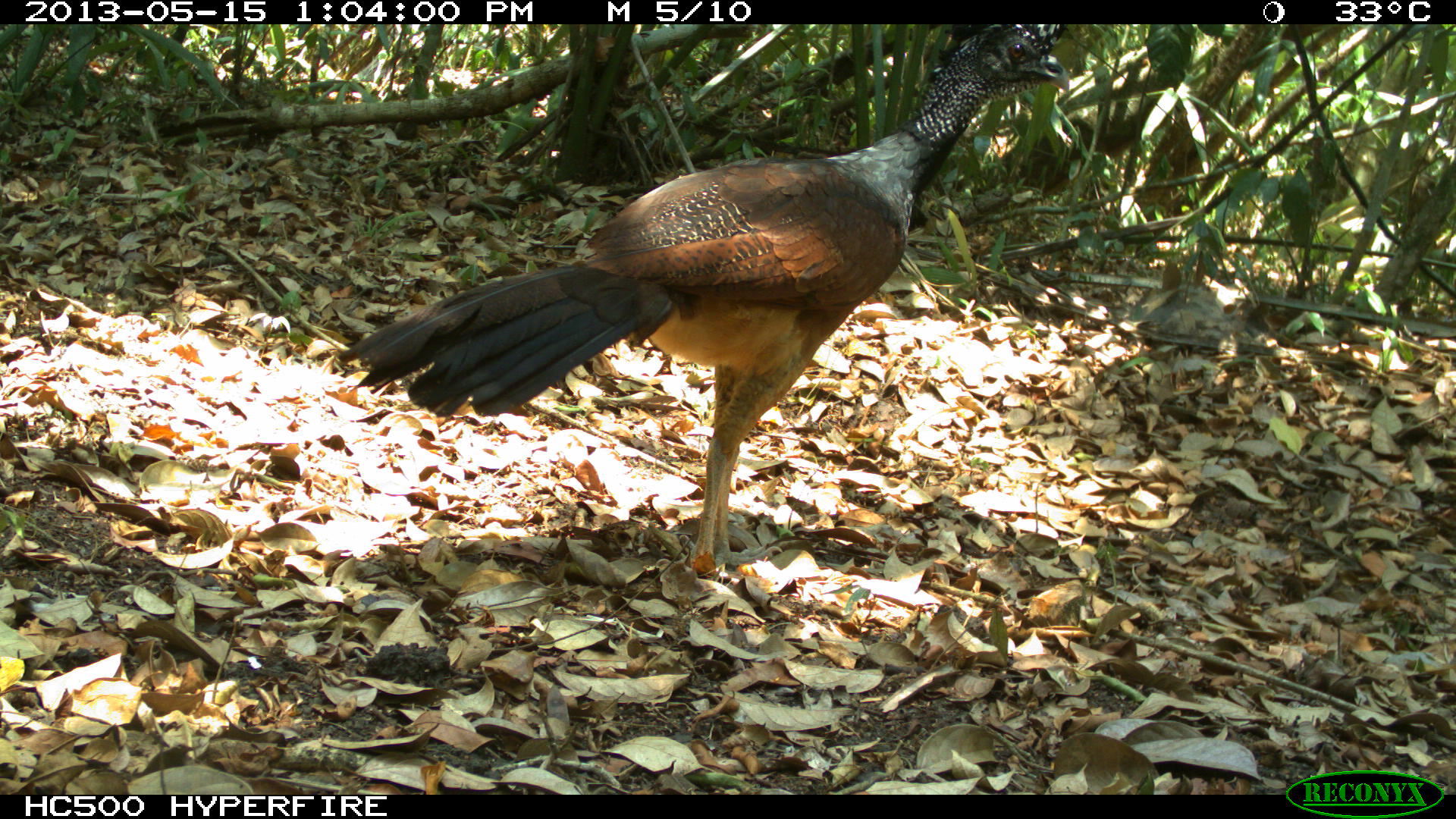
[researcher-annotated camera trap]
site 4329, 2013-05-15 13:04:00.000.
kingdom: Animalia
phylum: Chordata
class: Aves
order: Galliformes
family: Cracidae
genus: Crax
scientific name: Crax rubra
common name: great curassow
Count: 1.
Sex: female.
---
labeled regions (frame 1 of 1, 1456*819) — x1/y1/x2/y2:
crax rubra: 337/25/1070/573